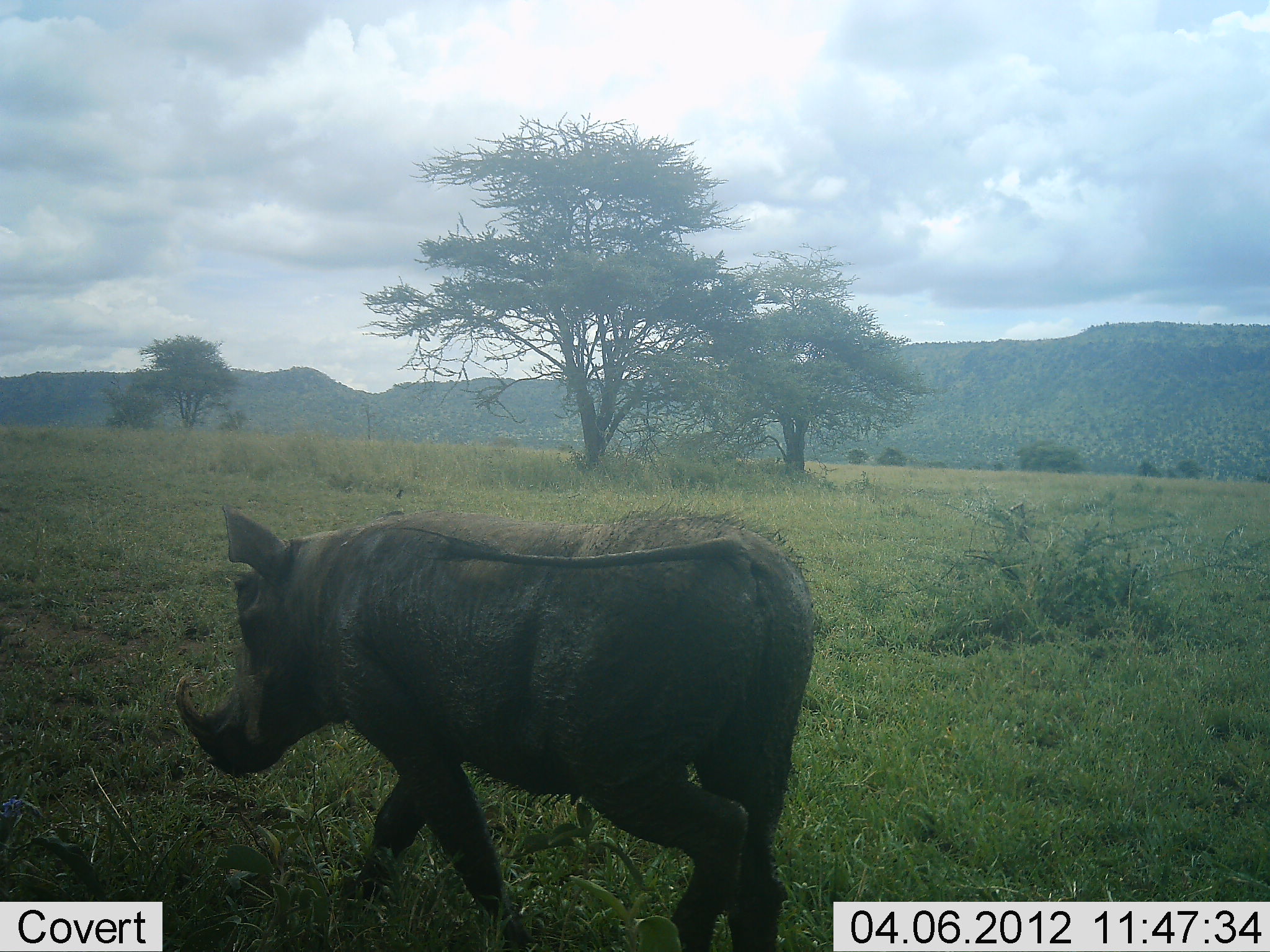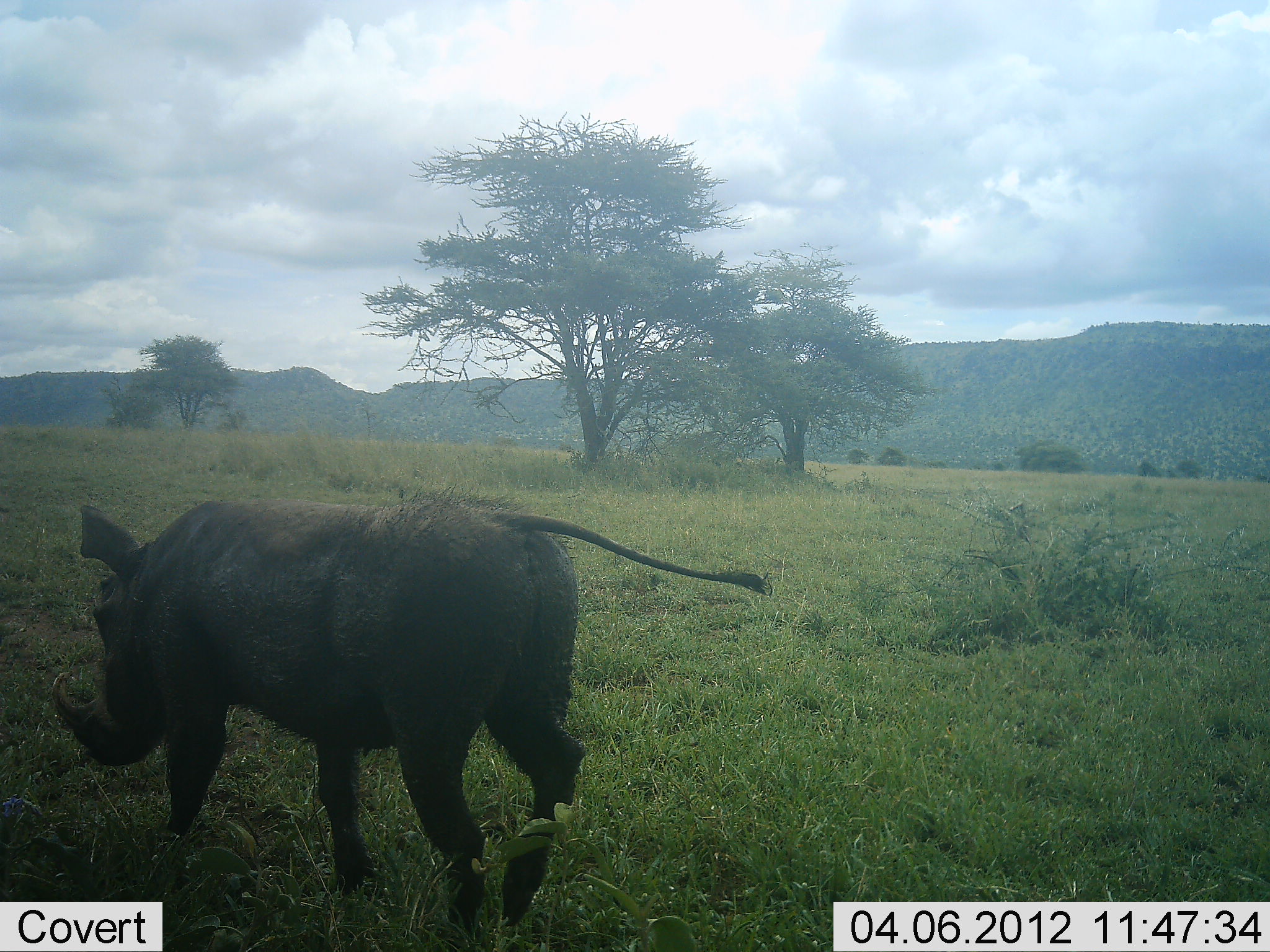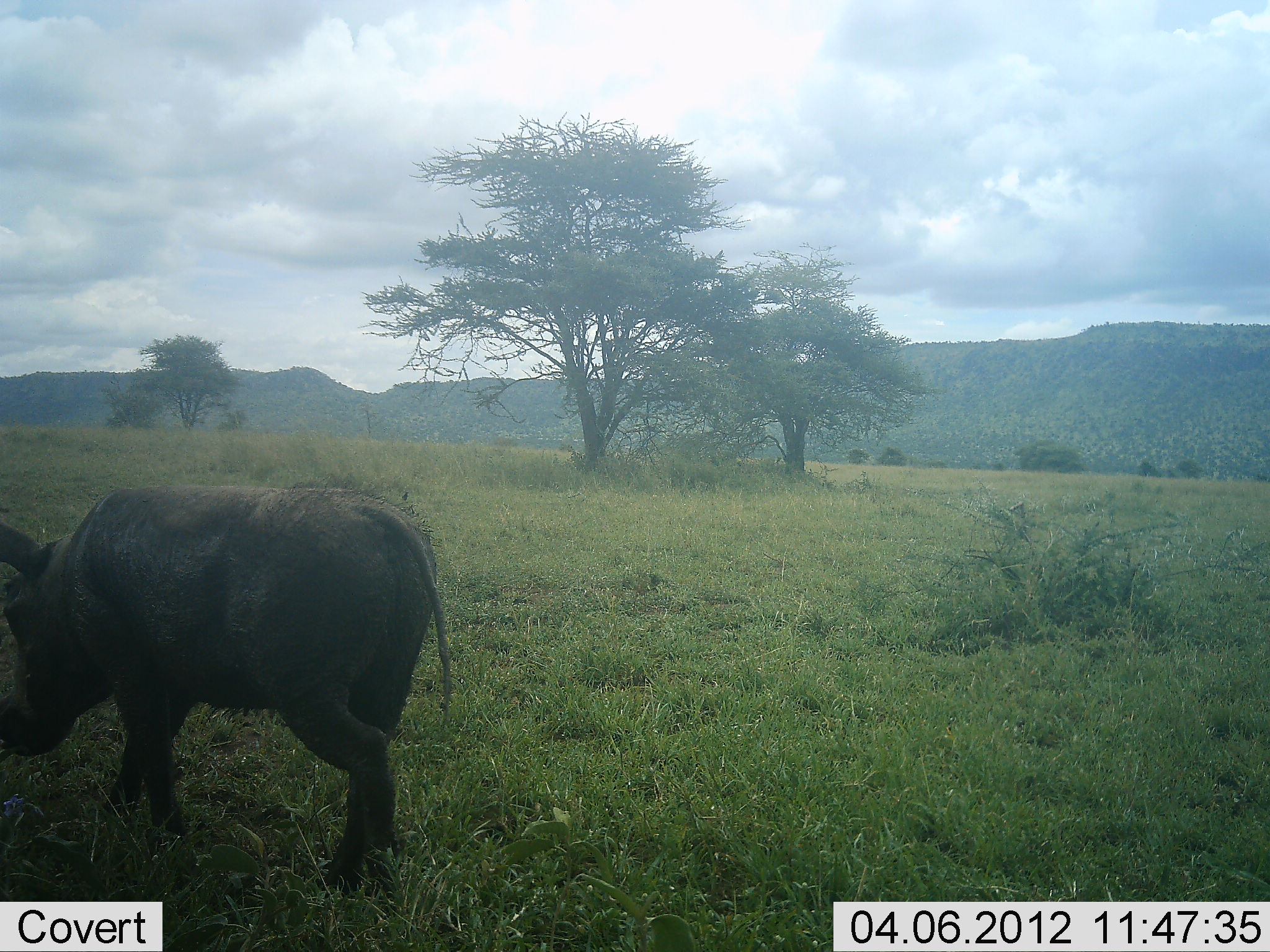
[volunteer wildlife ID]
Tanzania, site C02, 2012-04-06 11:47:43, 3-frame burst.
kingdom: Animalia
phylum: Chordata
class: Mammalia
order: Artiodactyla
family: Suidae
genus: Phacochoerus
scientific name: Phacochoerus africanus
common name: warthog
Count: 1.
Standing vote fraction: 4%.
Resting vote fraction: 0%.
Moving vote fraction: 92%.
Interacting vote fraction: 0%.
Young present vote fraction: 0%.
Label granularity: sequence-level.